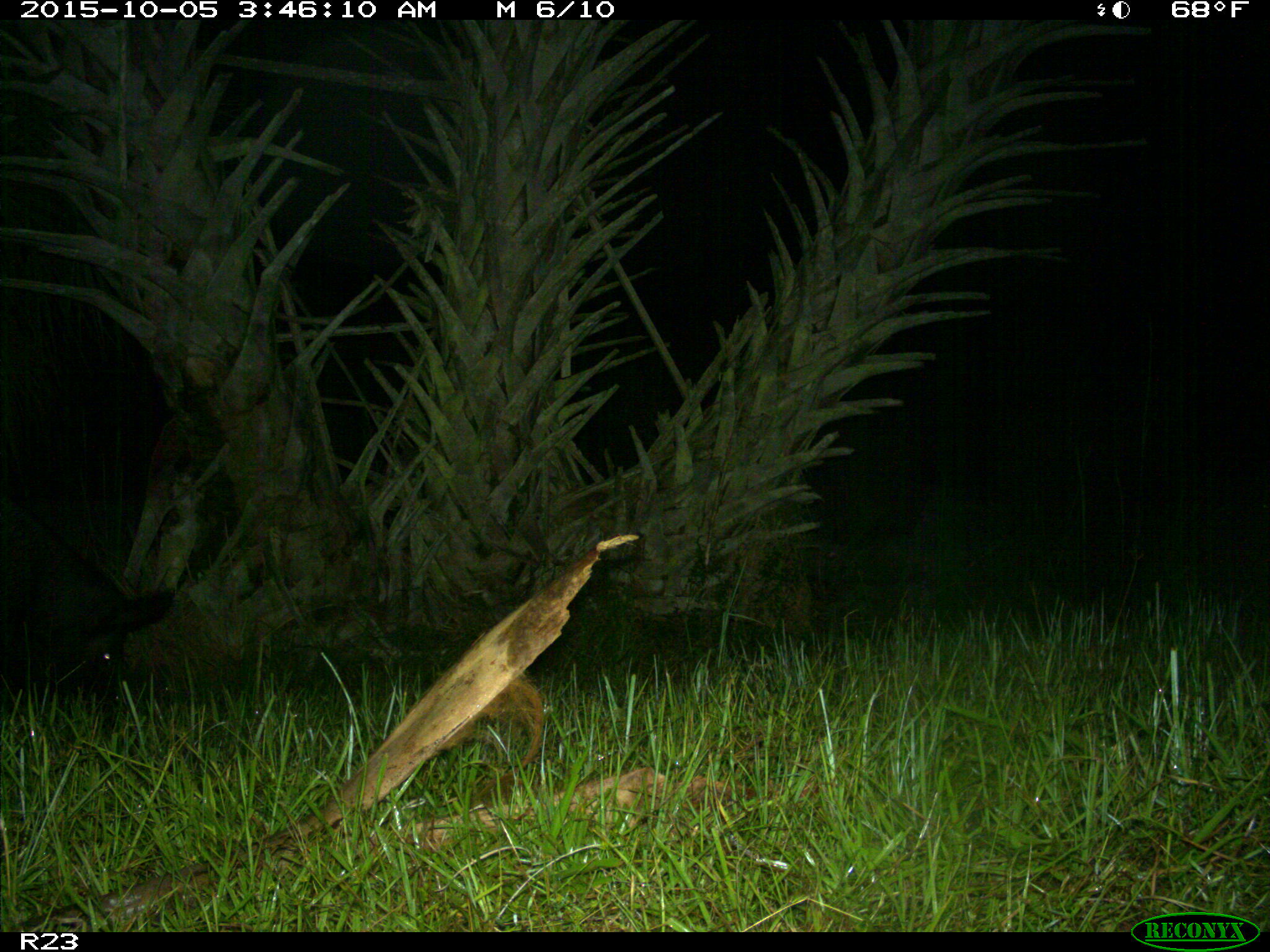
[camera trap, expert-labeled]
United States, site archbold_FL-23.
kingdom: Animalia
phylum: Chordata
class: Mammalia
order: Artiodactyla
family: Suidae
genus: Sus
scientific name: Sus scrofa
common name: wild boar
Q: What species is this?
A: Sus scrofa (wild boar).